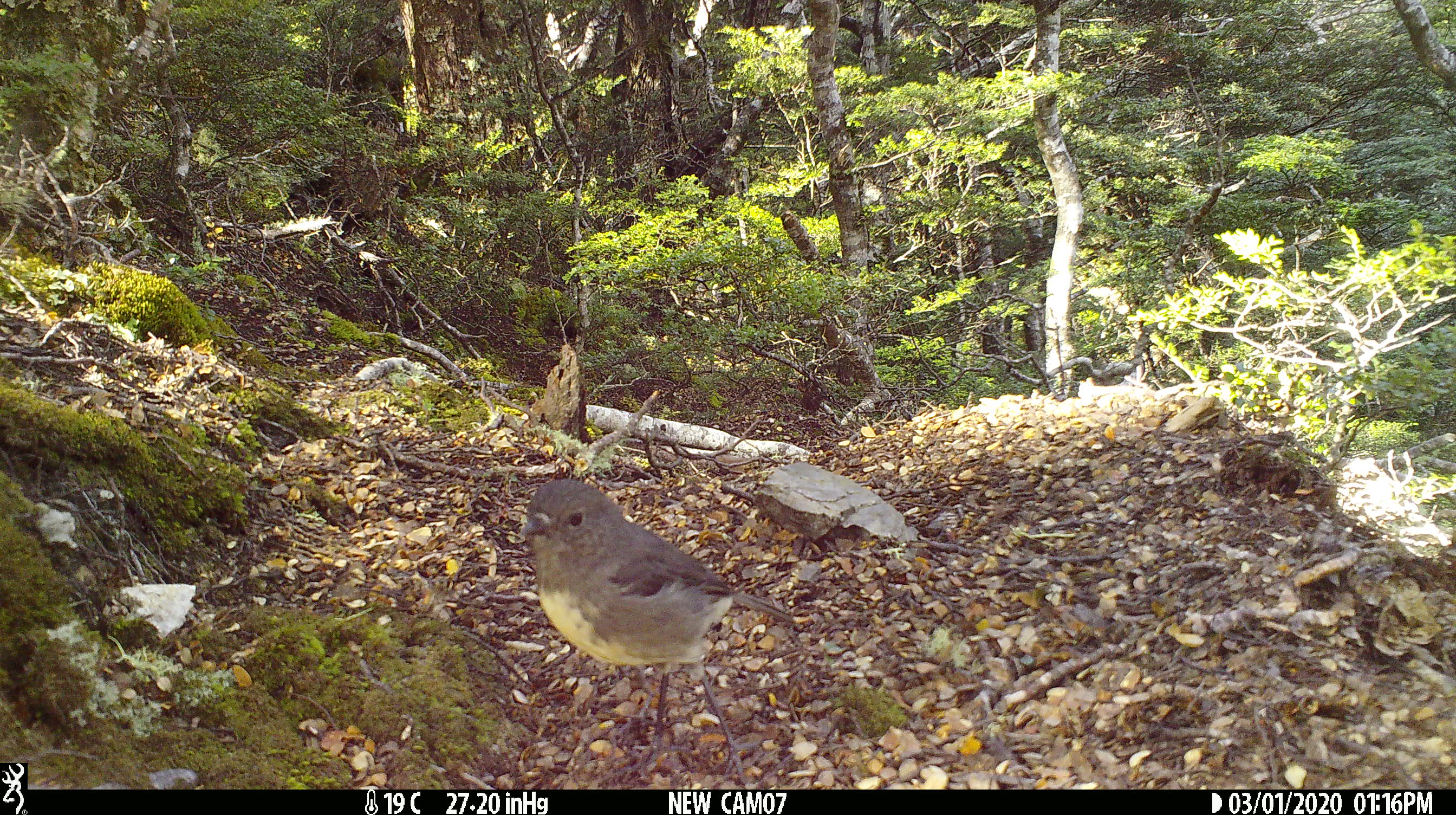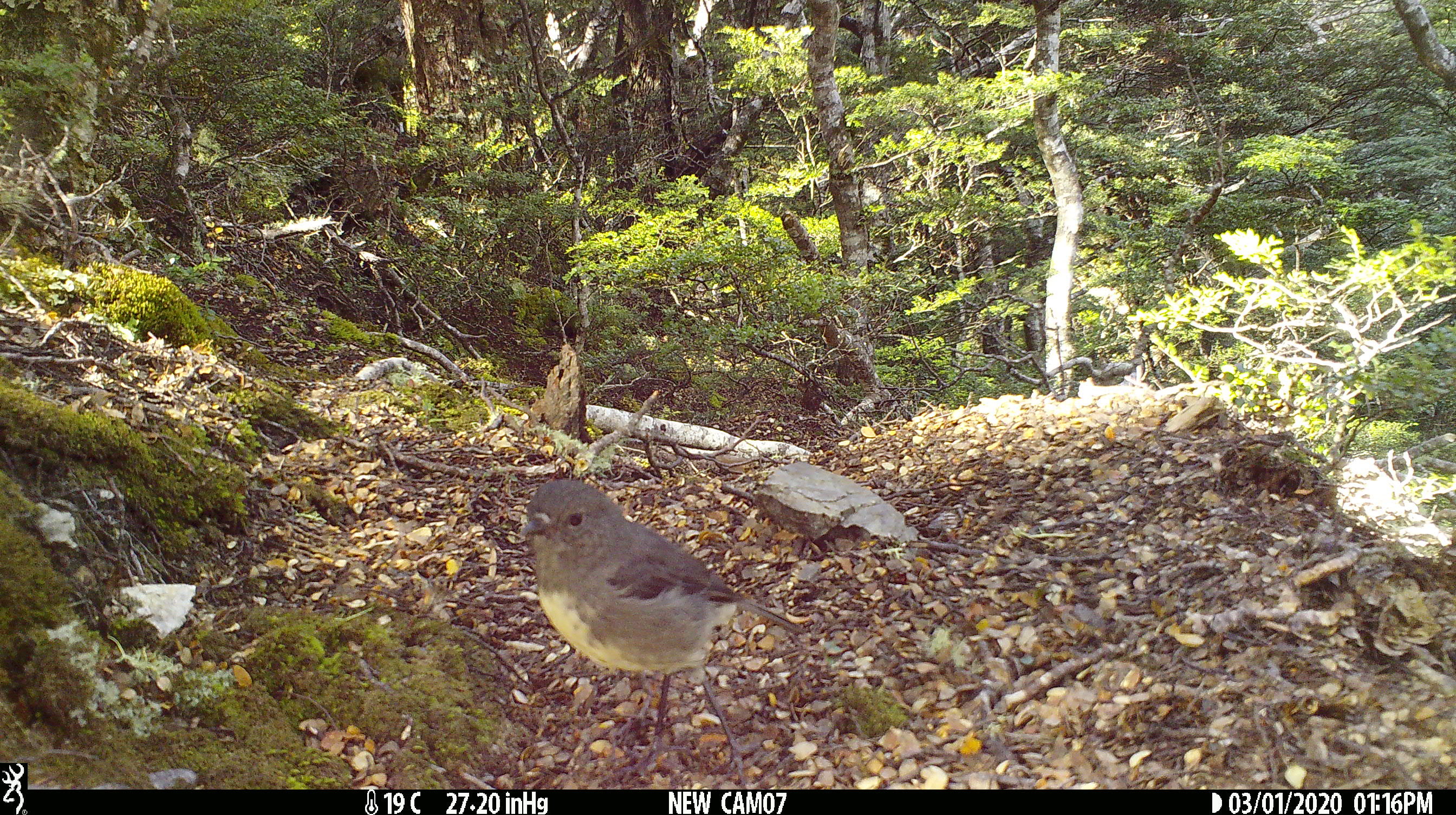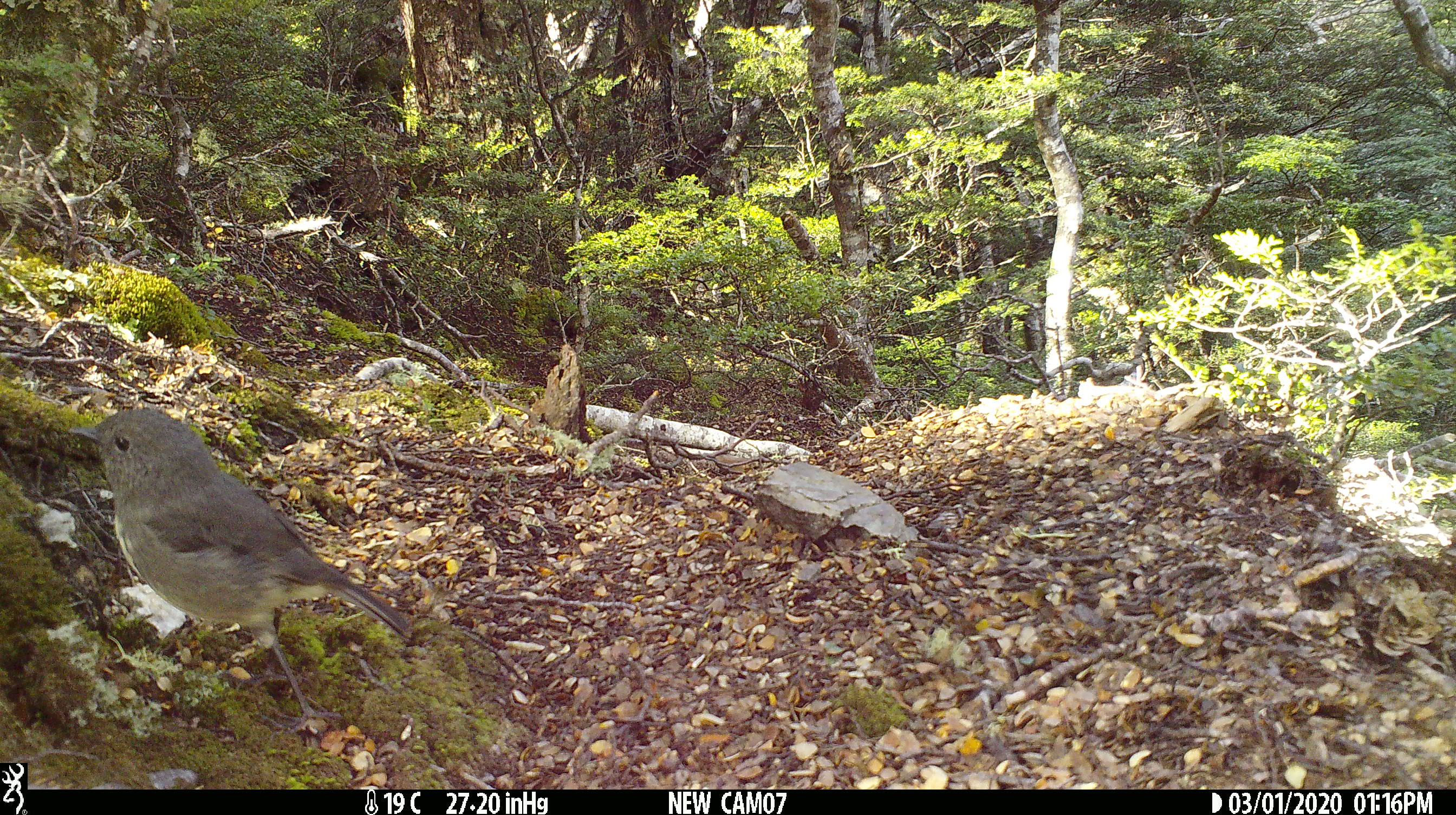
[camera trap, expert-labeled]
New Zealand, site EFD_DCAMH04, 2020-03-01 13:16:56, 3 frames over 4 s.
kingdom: Animalia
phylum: Chordata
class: Aves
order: Passeriformes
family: Petroicidae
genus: Petroica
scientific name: Petroica australis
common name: new zealand robin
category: robin